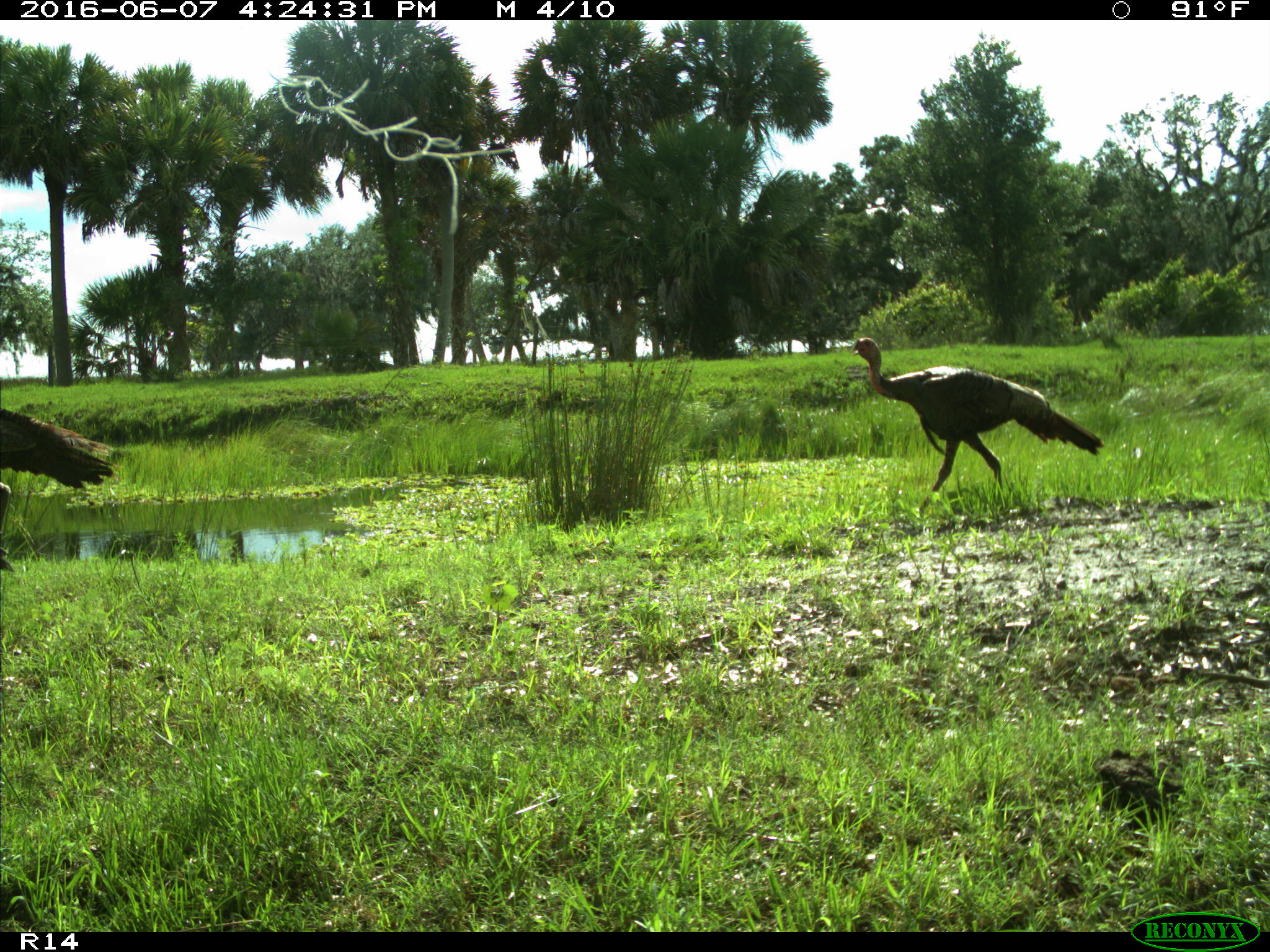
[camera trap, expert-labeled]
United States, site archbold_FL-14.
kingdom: Animalia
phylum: Chordata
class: Aves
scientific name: Aves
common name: birds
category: unidentified bird